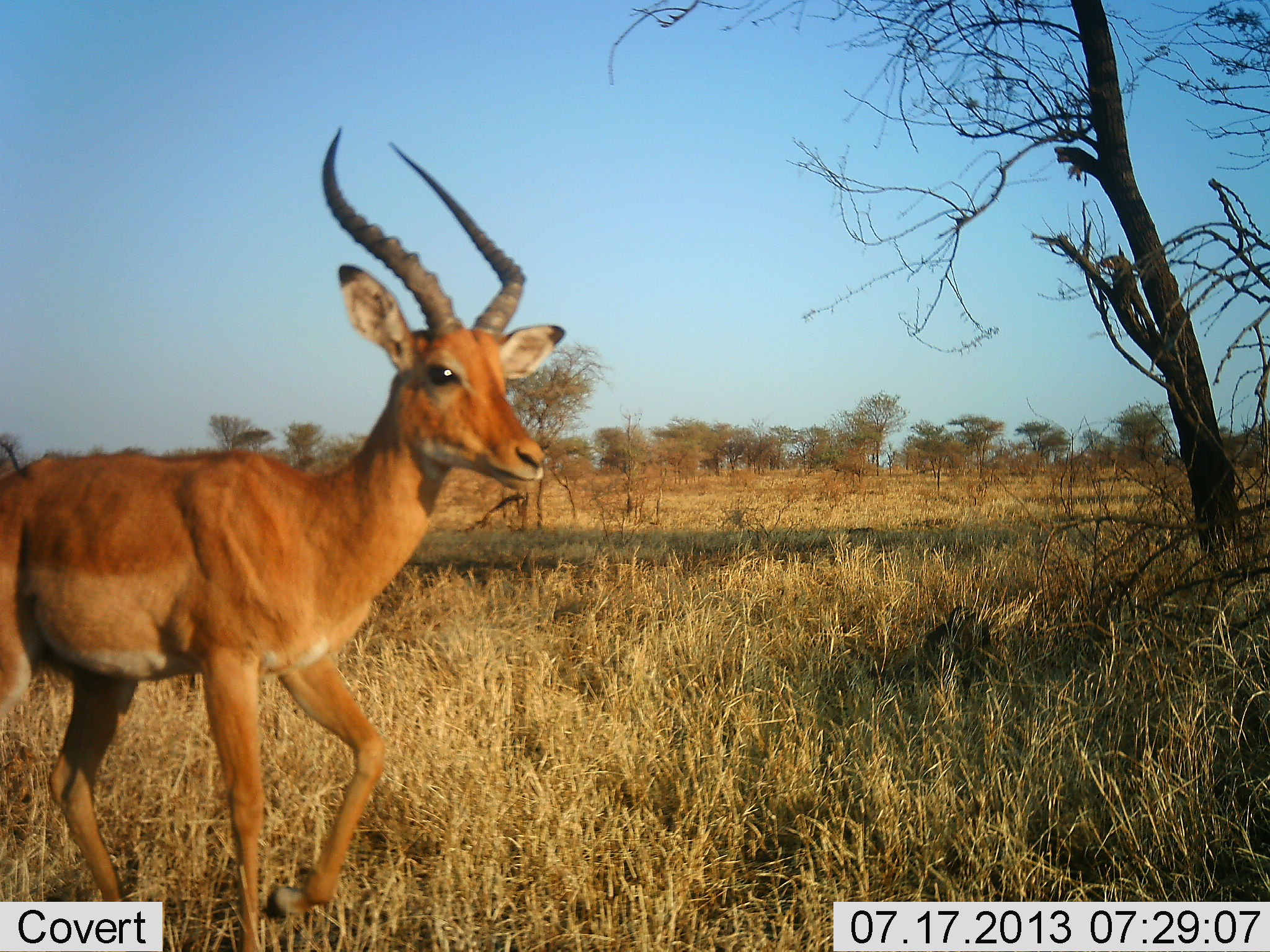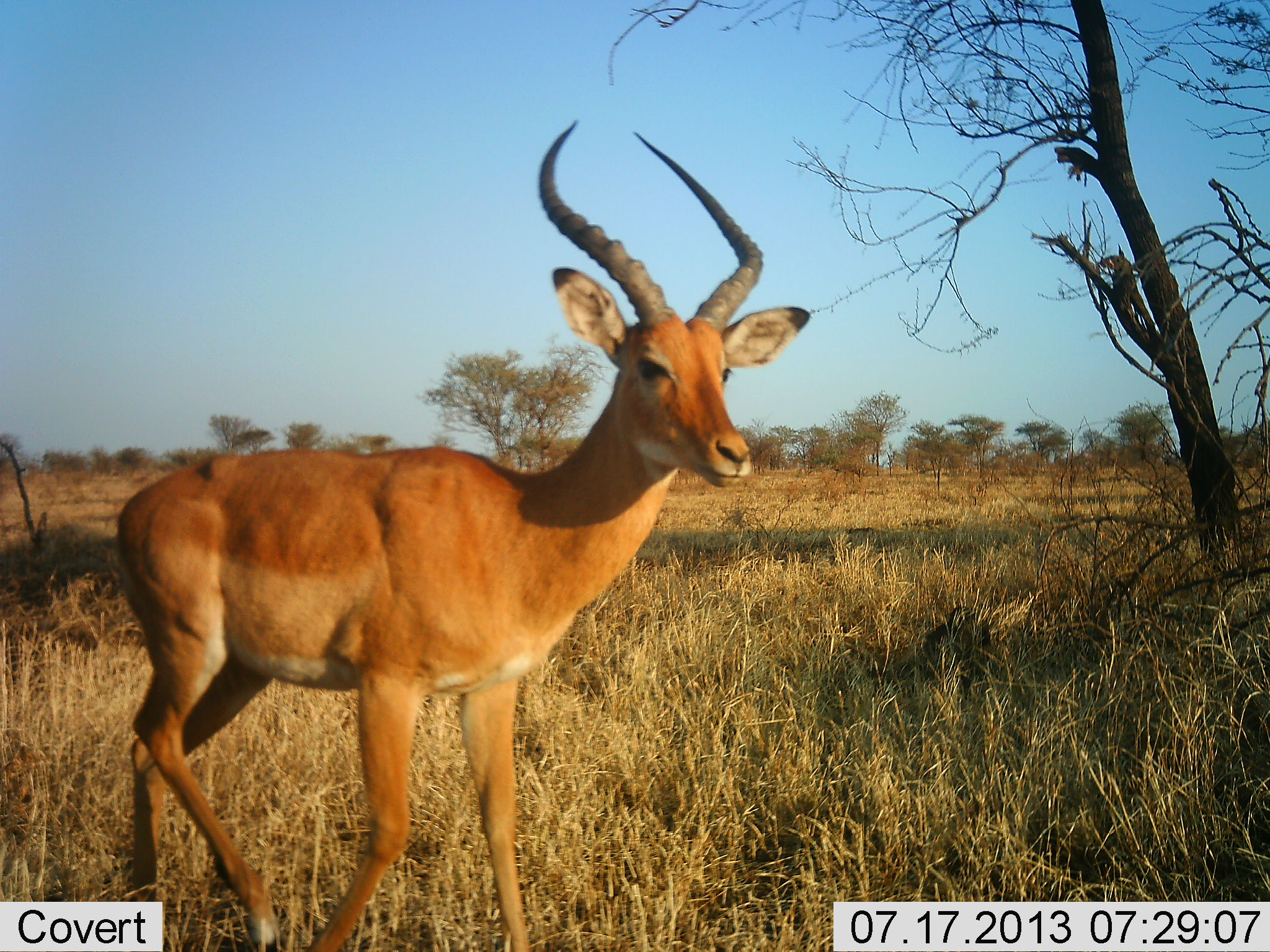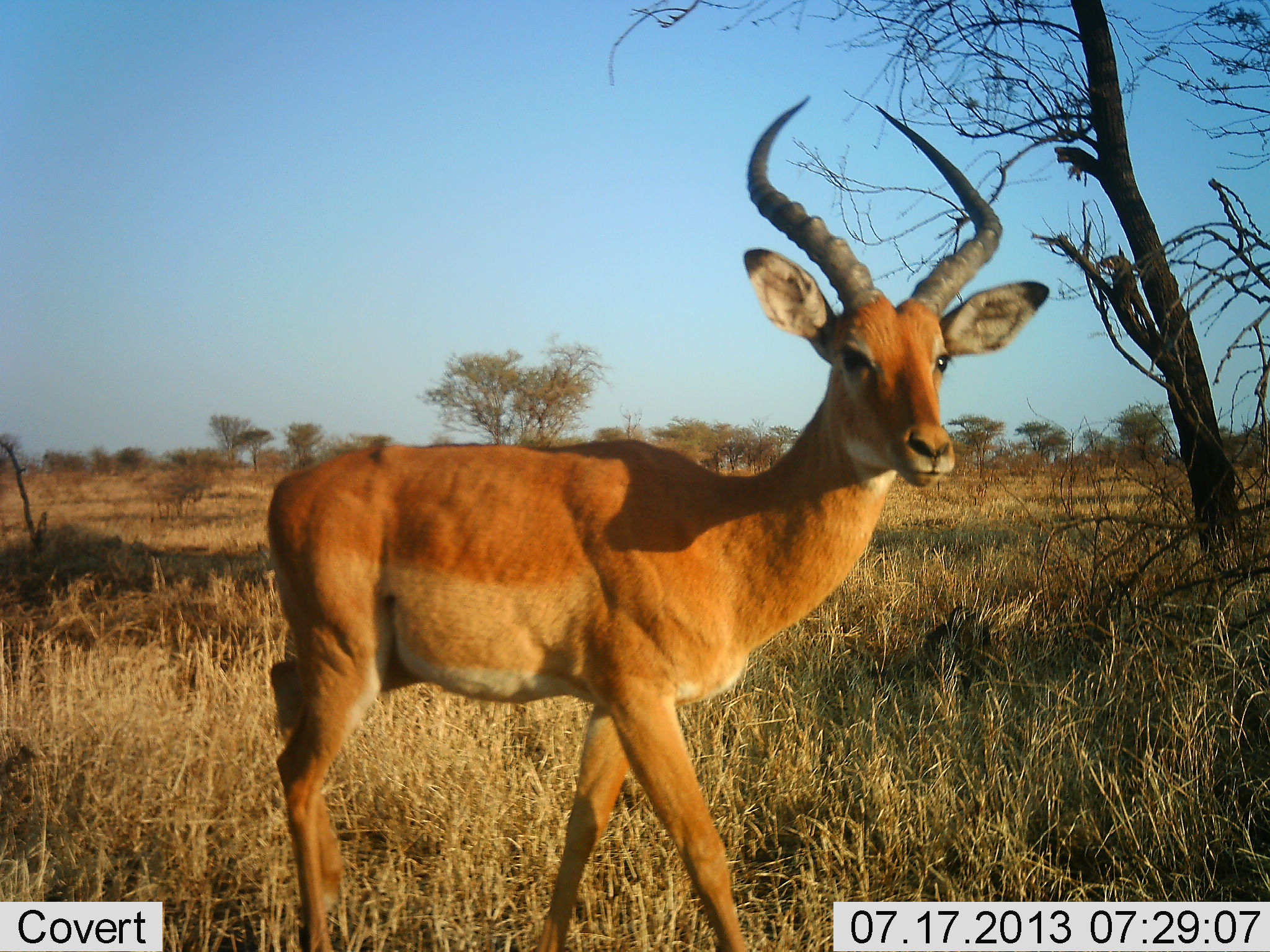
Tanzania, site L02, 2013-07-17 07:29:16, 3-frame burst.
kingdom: Animalia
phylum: Chordata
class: Mammalia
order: Artiodactyla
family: Bovidae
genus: Aepyceros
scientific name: Aepyceros melampus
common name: impala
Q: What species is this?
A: Impala (Aepyceros melampus).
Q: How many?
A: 1.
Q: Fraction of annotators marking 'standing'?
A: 20%.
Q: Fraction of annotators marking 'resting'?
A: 0%.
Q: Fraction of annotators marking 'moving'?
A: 80%.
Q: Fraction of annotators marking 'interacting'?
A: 0%.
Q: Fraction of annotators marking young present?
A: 0%.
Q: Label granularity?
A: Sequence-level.